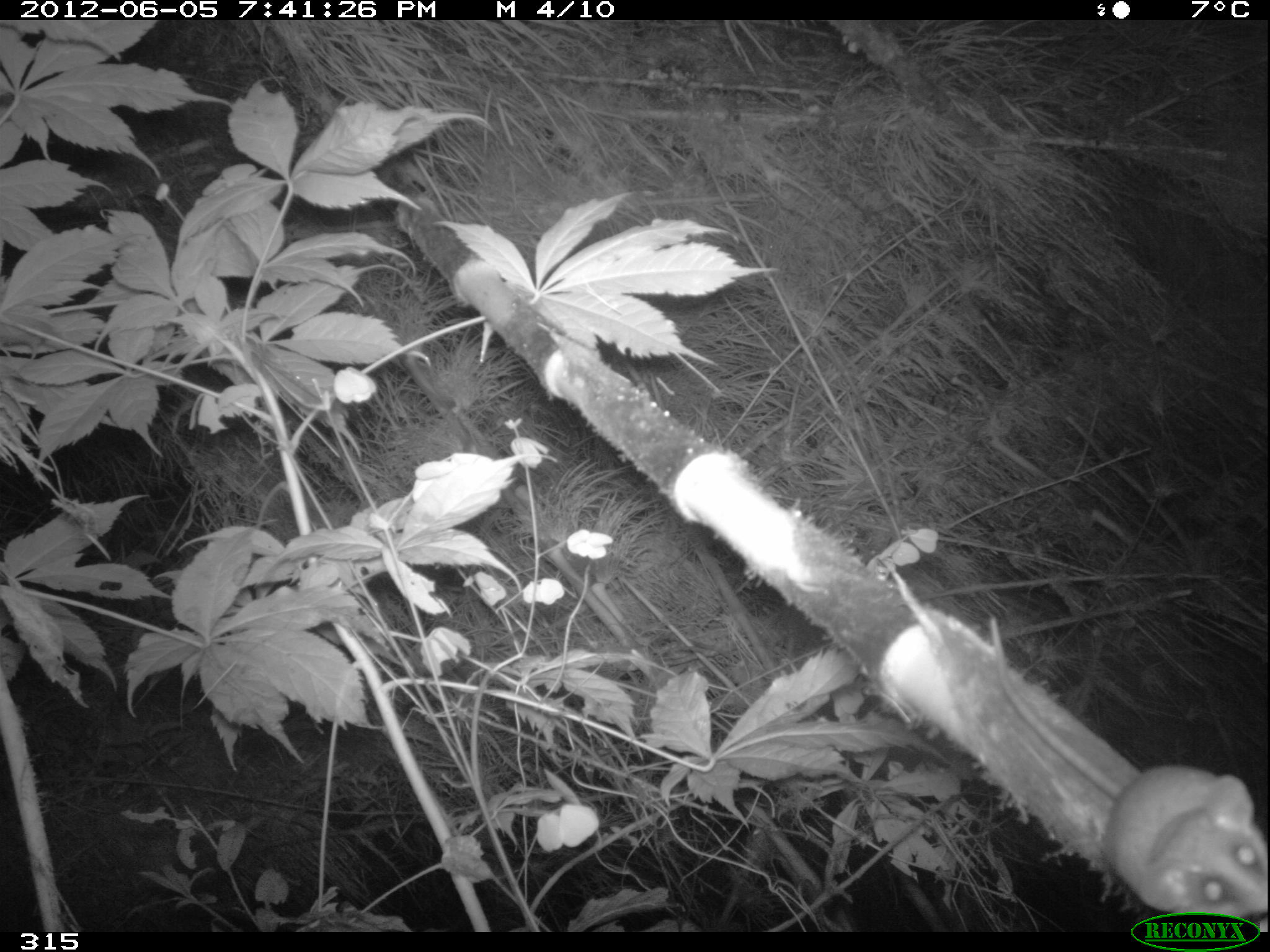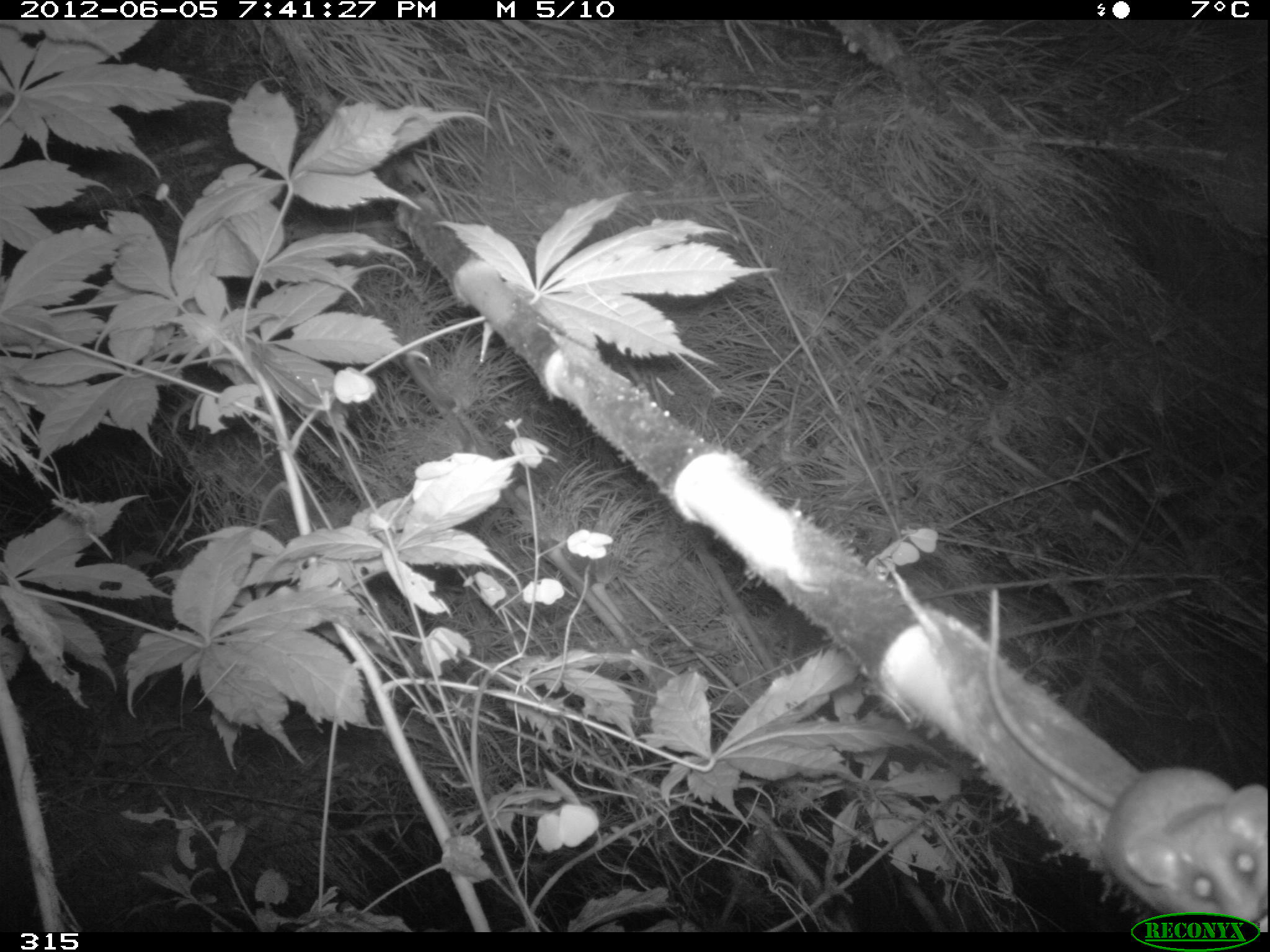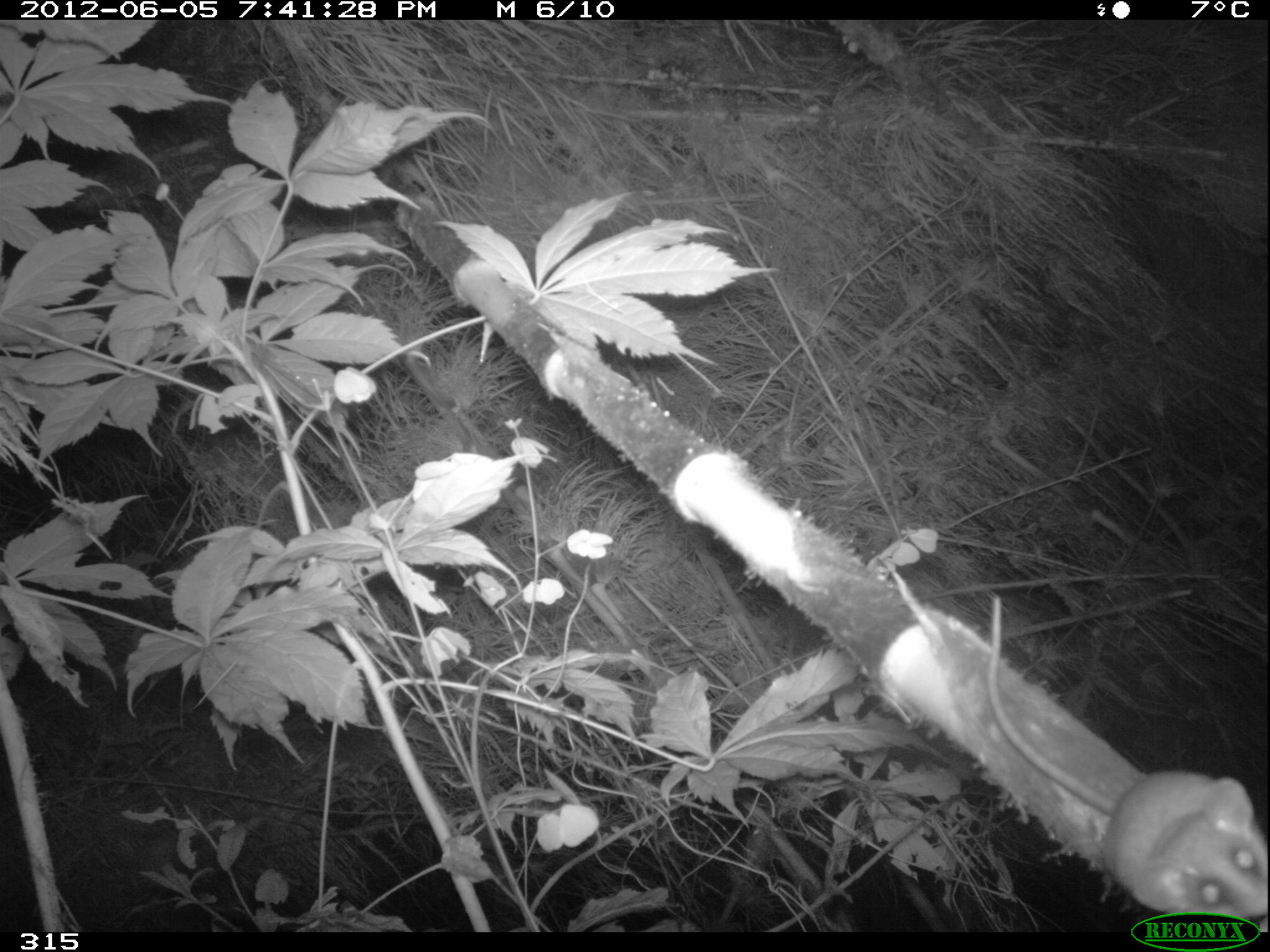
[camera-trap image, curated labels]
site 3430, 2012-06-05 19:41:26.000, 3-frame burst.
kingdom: Animalia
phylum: Chordata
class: Mammalia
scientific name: Mammalia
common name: mammals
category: unknown mammal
Unknown mammal (mammals) (Mammalia).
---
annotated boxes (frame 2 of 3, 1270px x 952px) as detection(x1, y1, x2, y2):
unknown mammal: detection(986, 587, 1268, 932)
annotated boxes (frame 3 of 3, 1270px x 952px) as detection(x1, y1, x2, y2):
unknown mammal: detection(982, 594, 1268, 924)